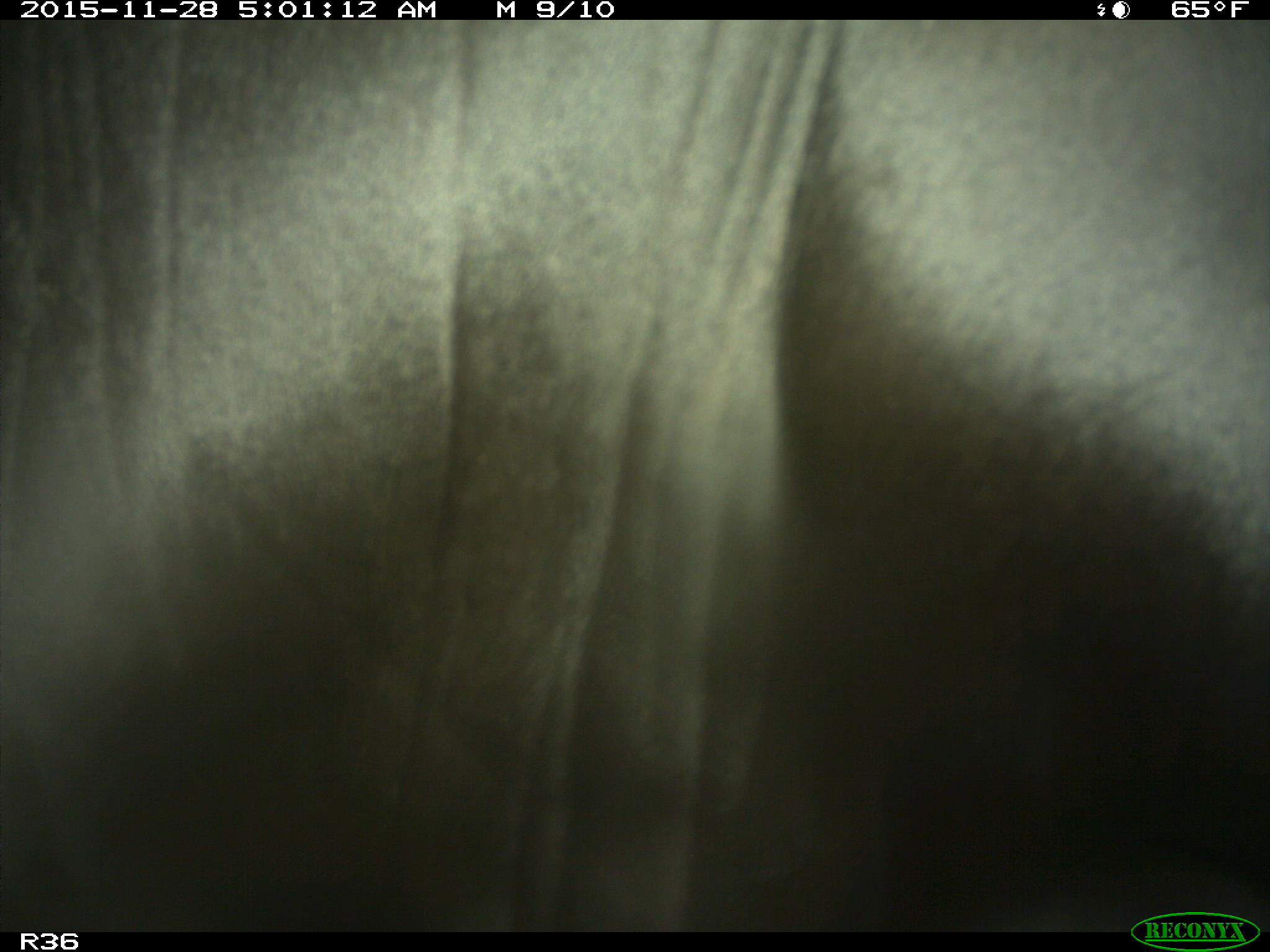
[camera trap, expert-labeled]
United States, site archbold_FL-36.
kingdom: Animalia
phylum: Chordata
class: Mammalia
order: Artiodactyla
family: Bovidae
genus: Bos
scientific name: Bos taurus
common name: domestic cow